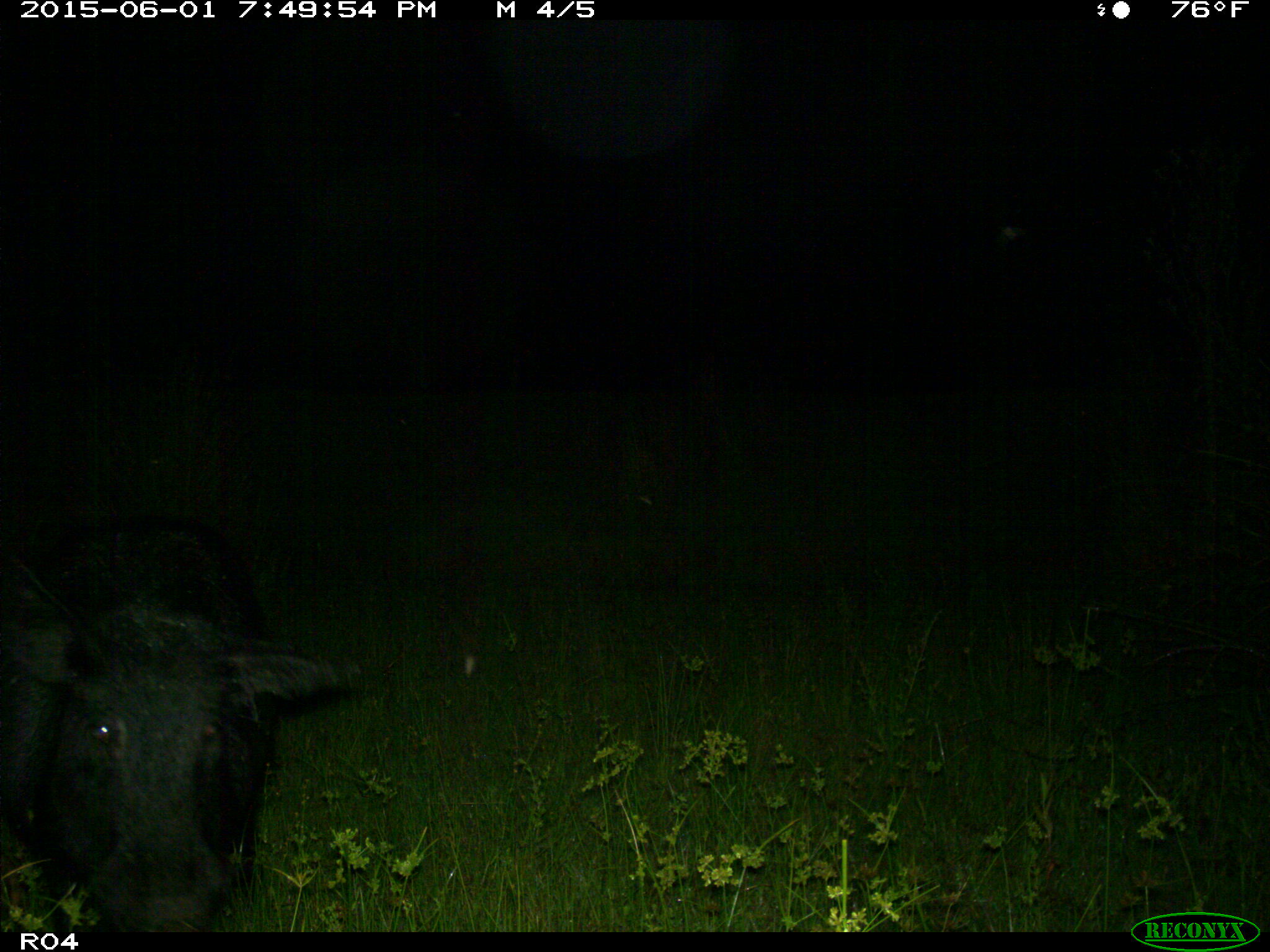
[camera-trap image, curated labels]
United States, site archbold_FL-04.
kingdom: Animalia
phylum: Chordata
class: Mammalia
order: Artiodactyla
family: Suidae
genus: Sus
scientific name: Sus scrofa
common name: wild boar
Sus scrofa (wild boar).